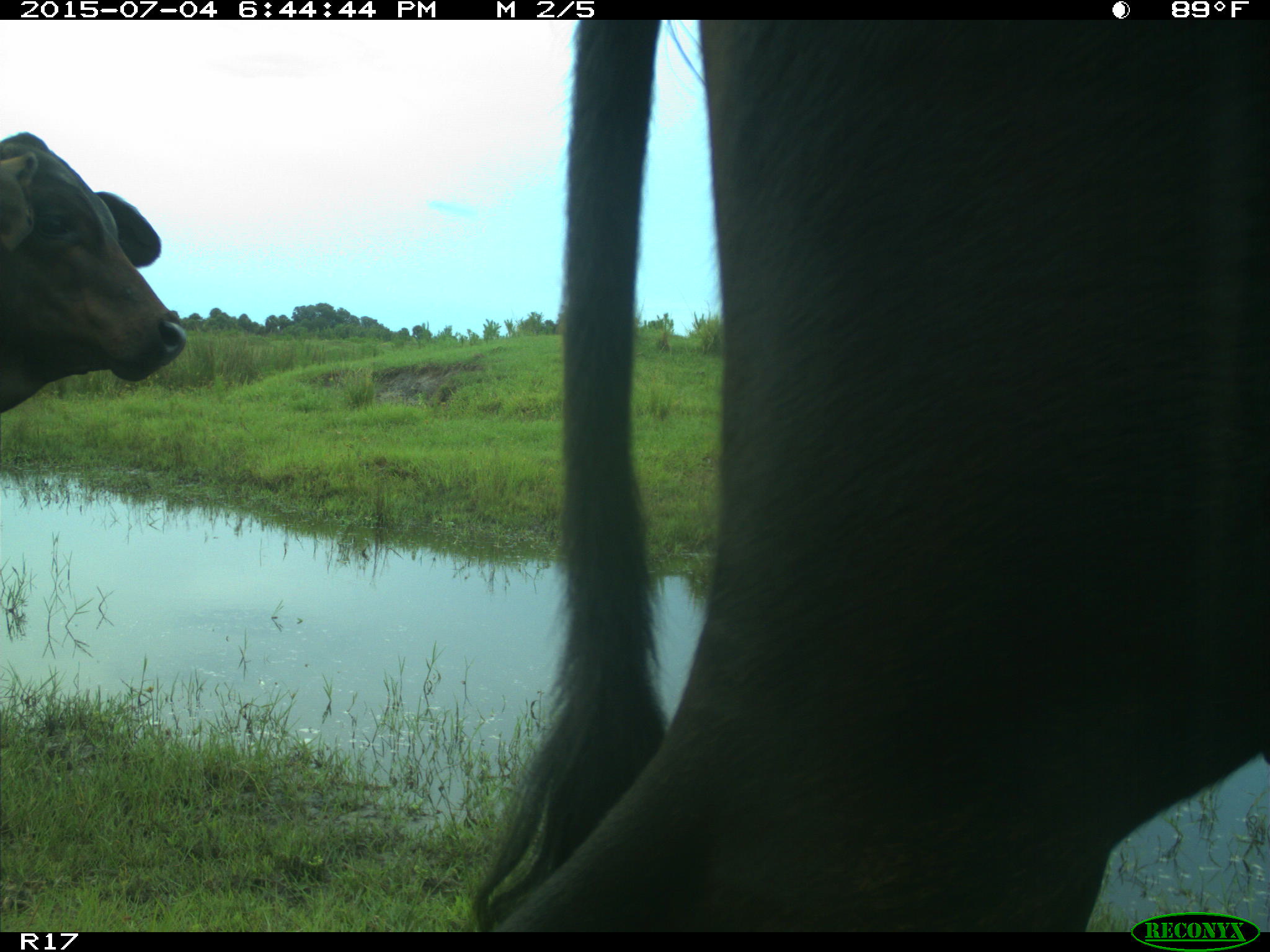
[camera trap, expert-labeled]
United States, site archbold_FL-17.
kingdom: Animalia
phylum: Chordata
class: Mammalia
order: Artiodactyla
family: Bovidae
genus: Bos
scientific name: Bos taurus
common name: domestic cow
Bos taurus (domestic cow).